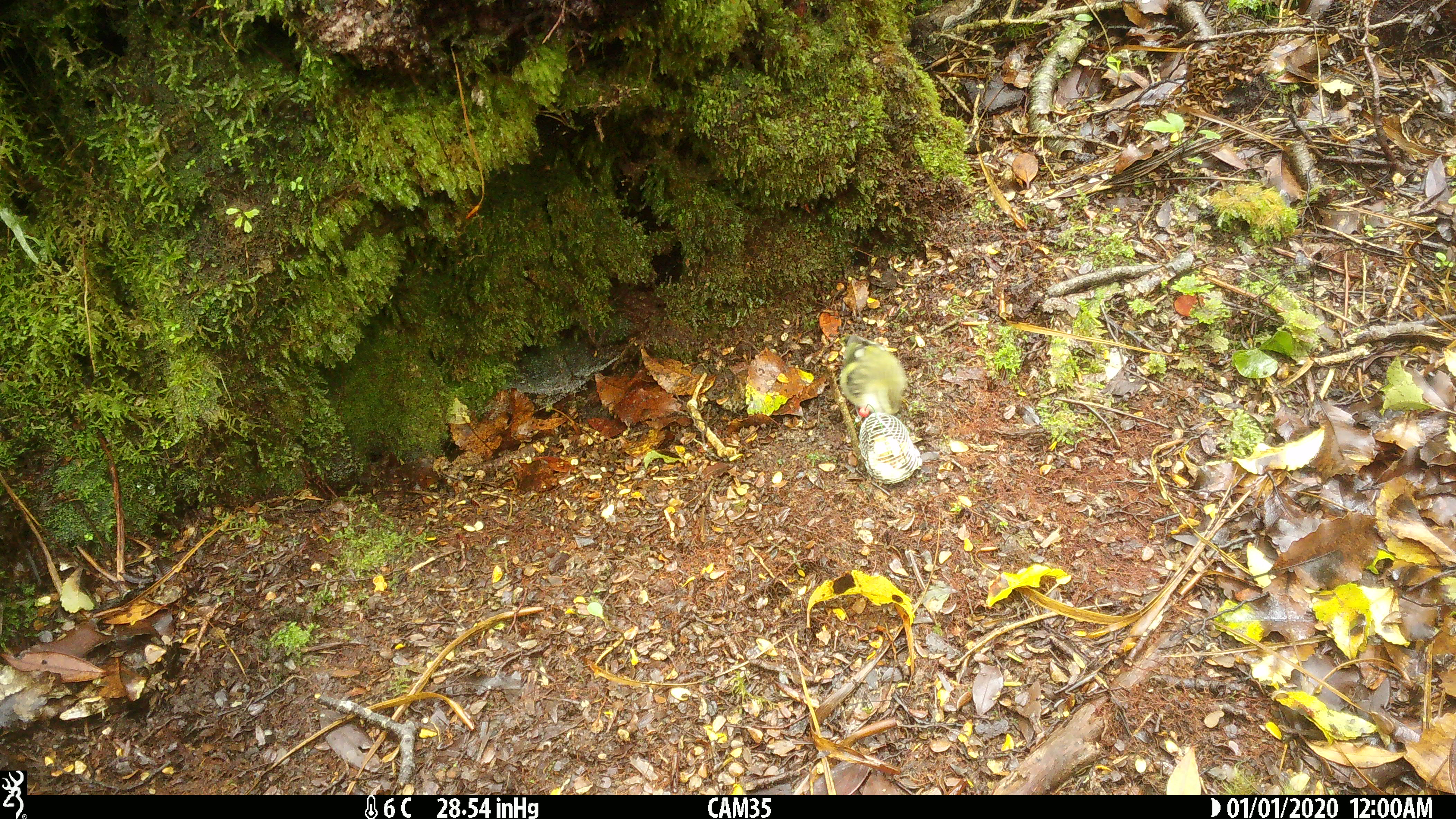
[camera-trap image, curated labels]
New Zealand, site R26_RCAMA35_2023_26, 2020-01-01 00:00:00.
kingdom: Animalia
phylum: Chordata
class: Aves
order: Passeriformes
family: Acanthisittidae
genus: Acanthisitta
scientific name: Acanthisitta chloris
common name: rifleman